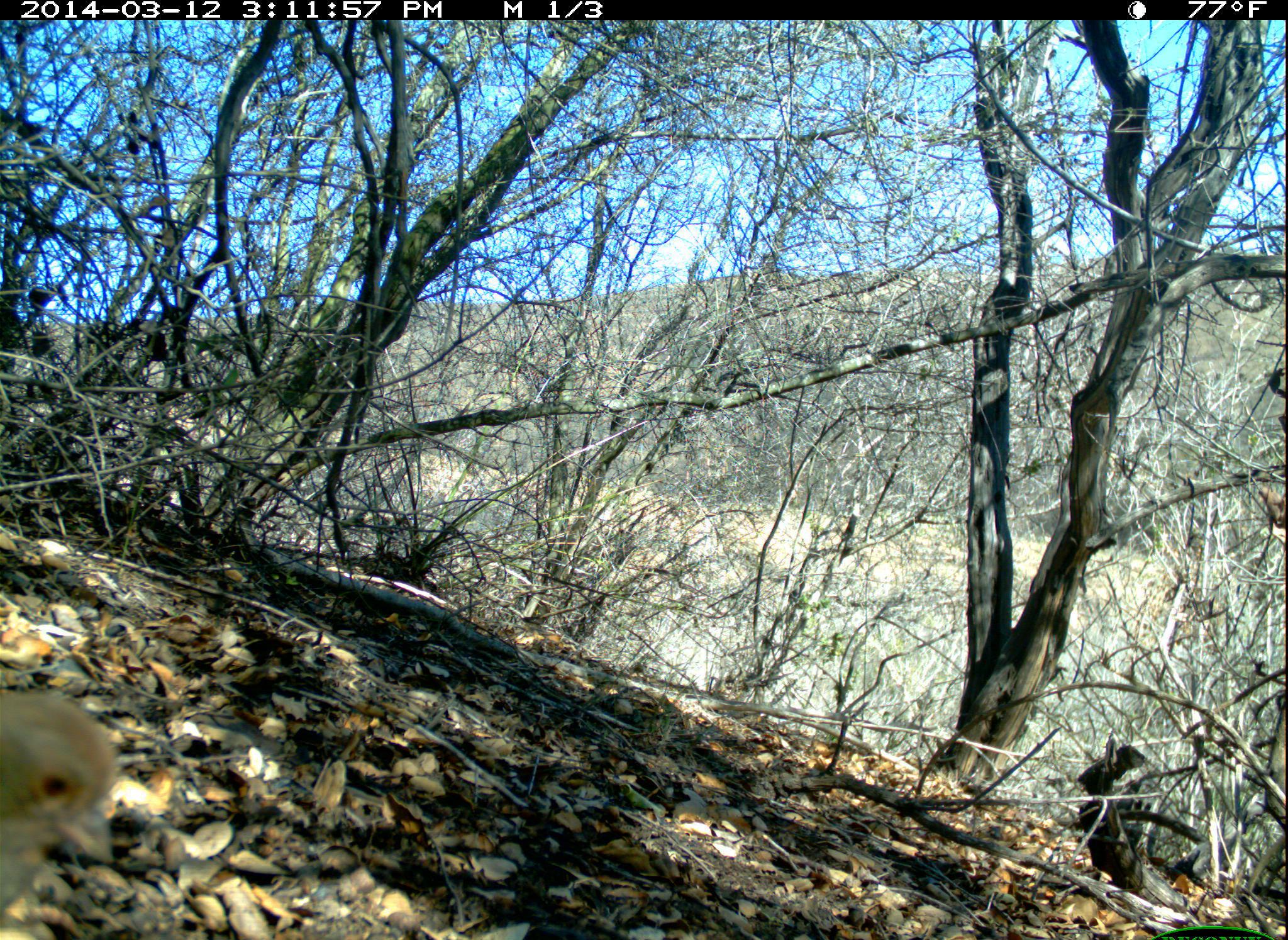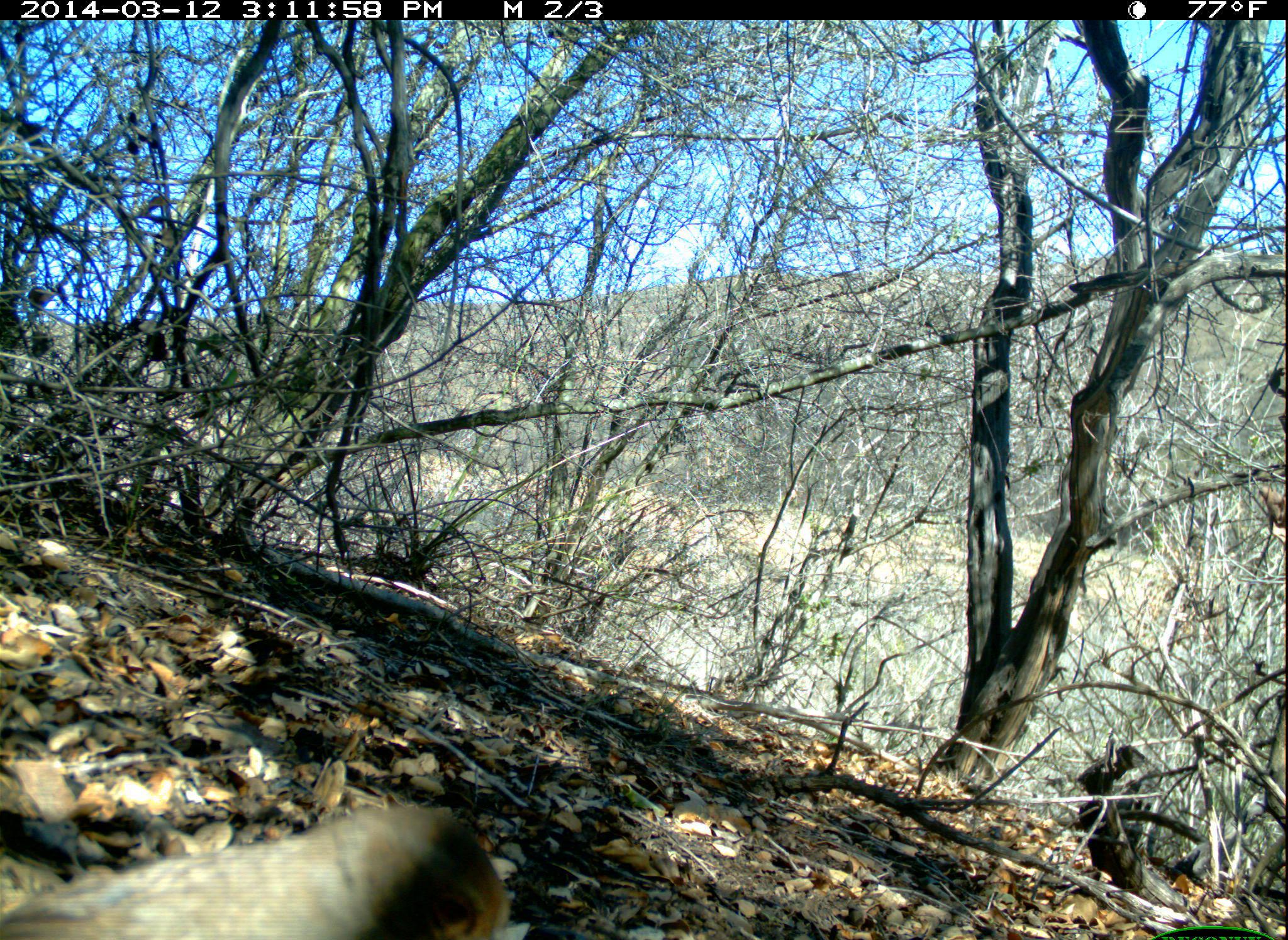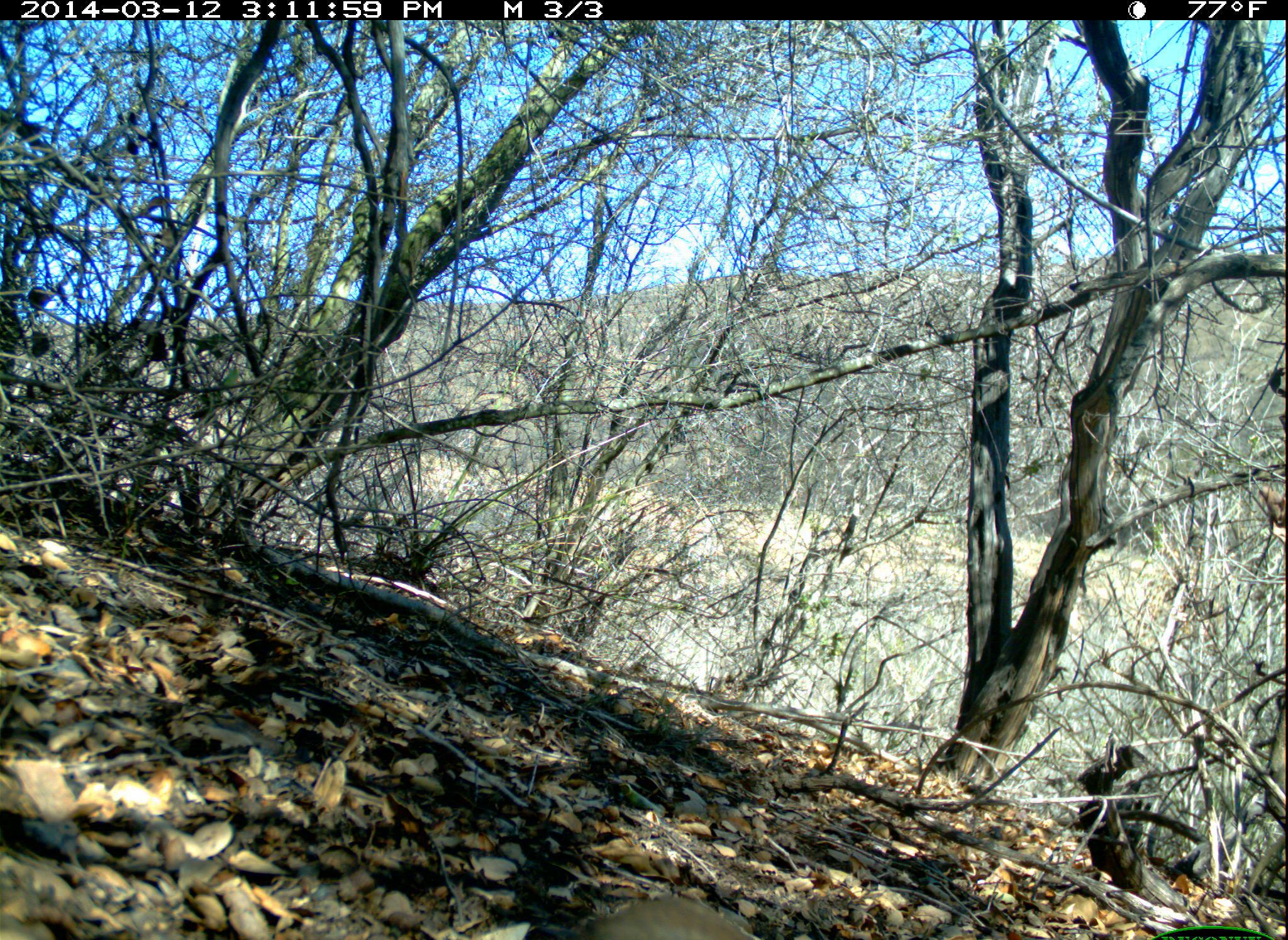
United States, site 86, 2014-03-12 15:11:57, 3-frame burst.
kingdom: Animalia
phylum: Chordata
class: Aves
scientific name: Aves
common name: bird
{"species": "bird (Aves)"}